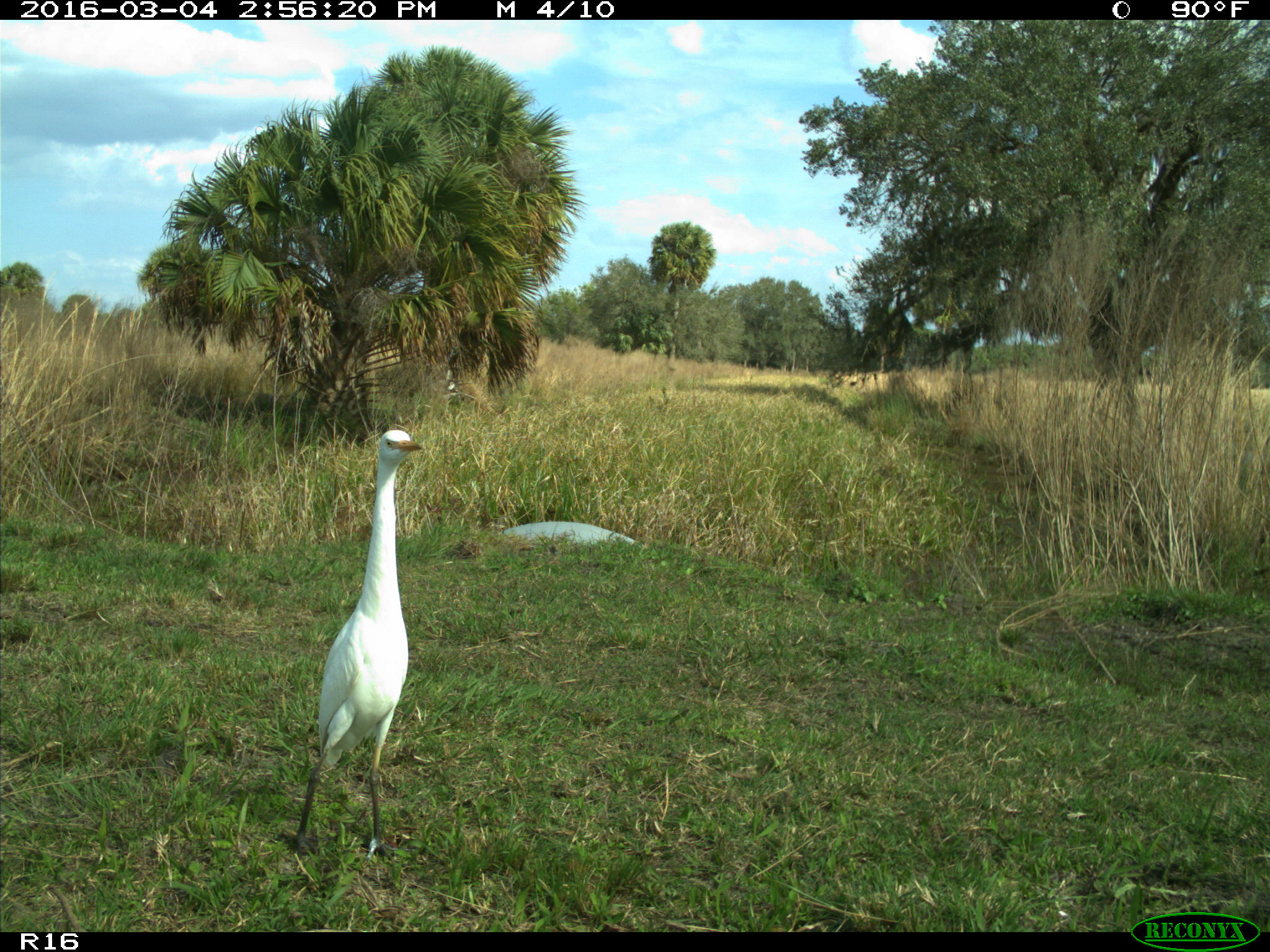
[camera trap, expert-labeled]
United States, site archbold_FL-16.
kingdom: Animalia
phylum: Chordata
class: Aves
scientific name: Aves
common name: birds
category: unidentified bird